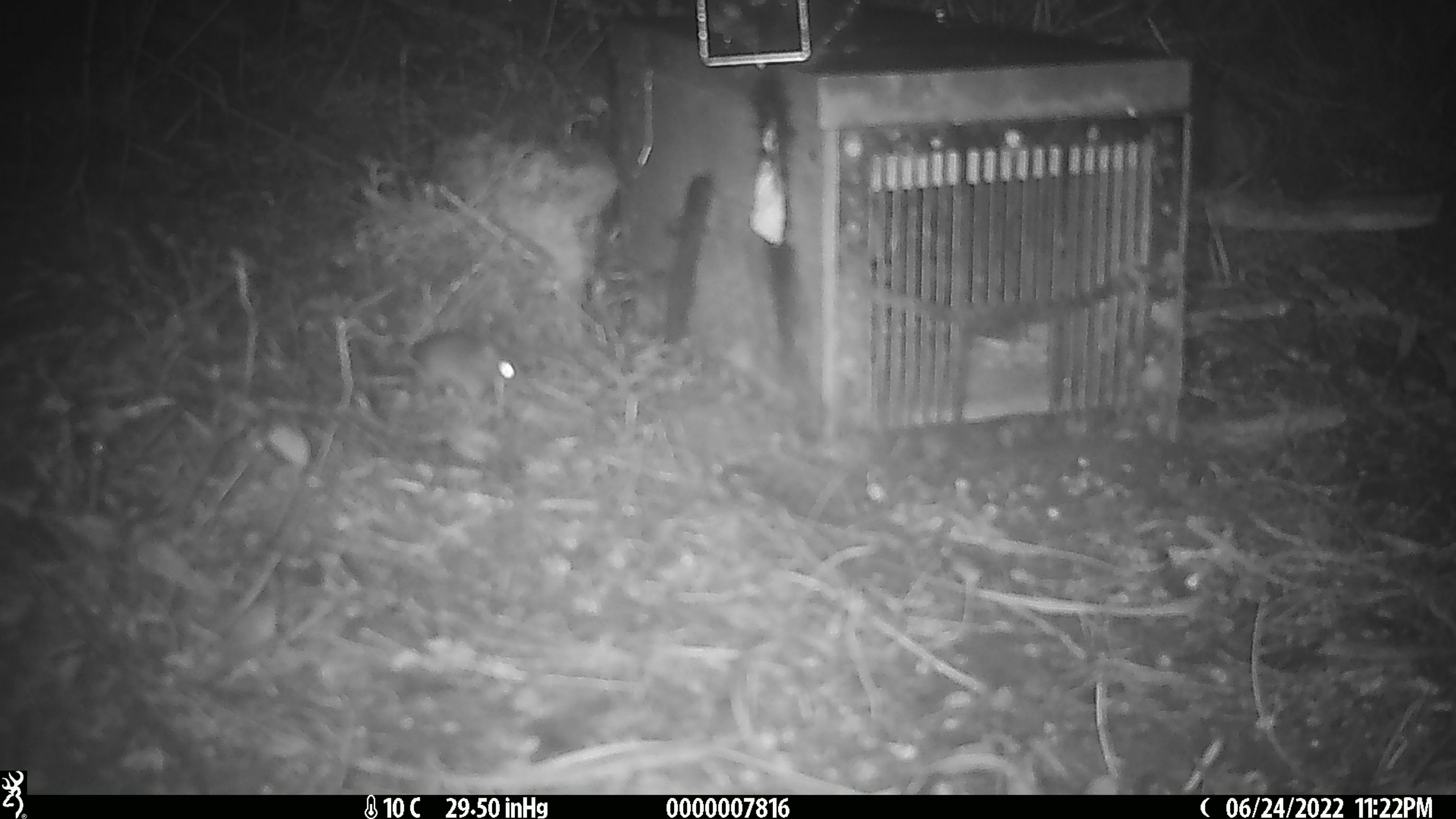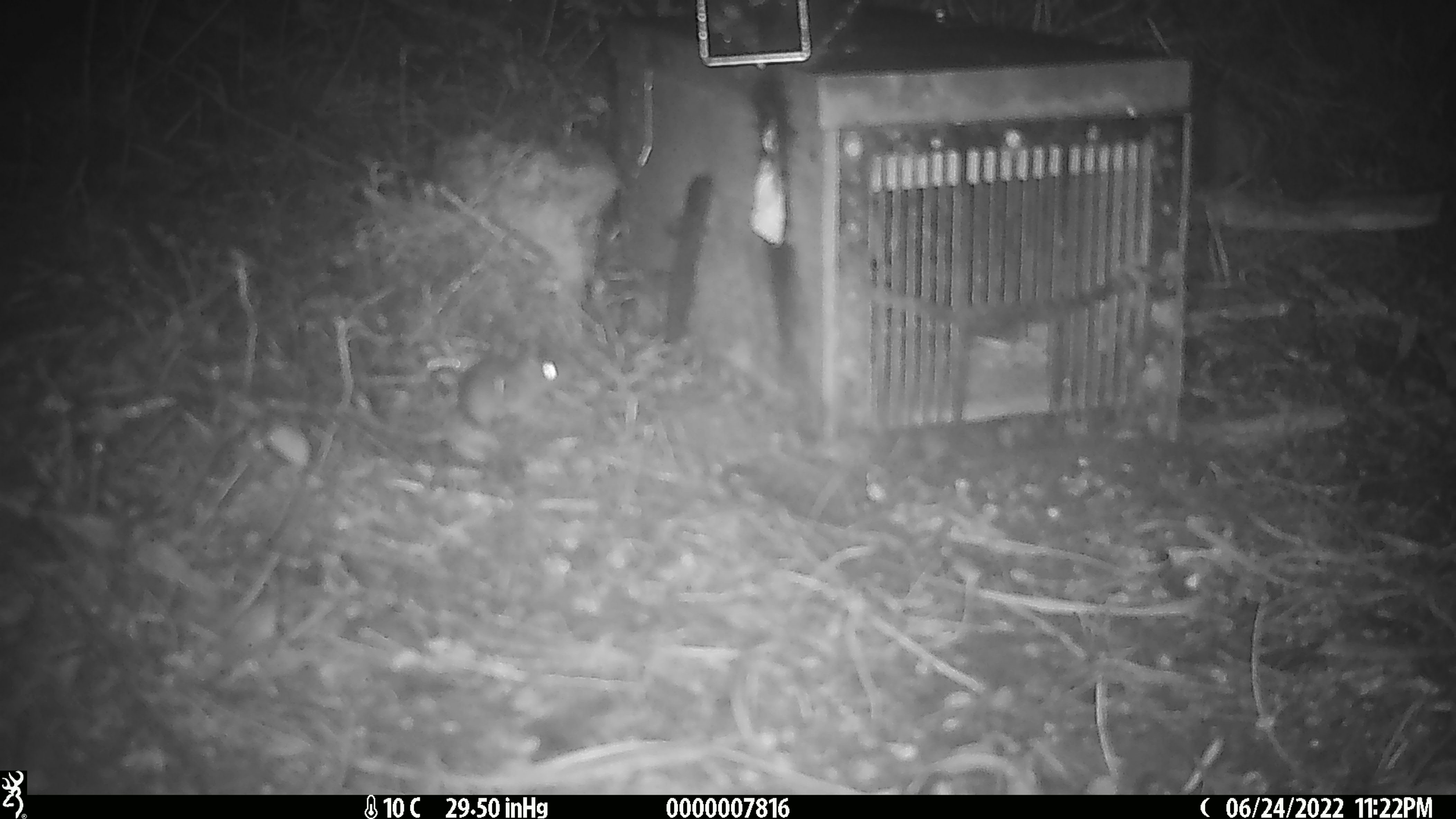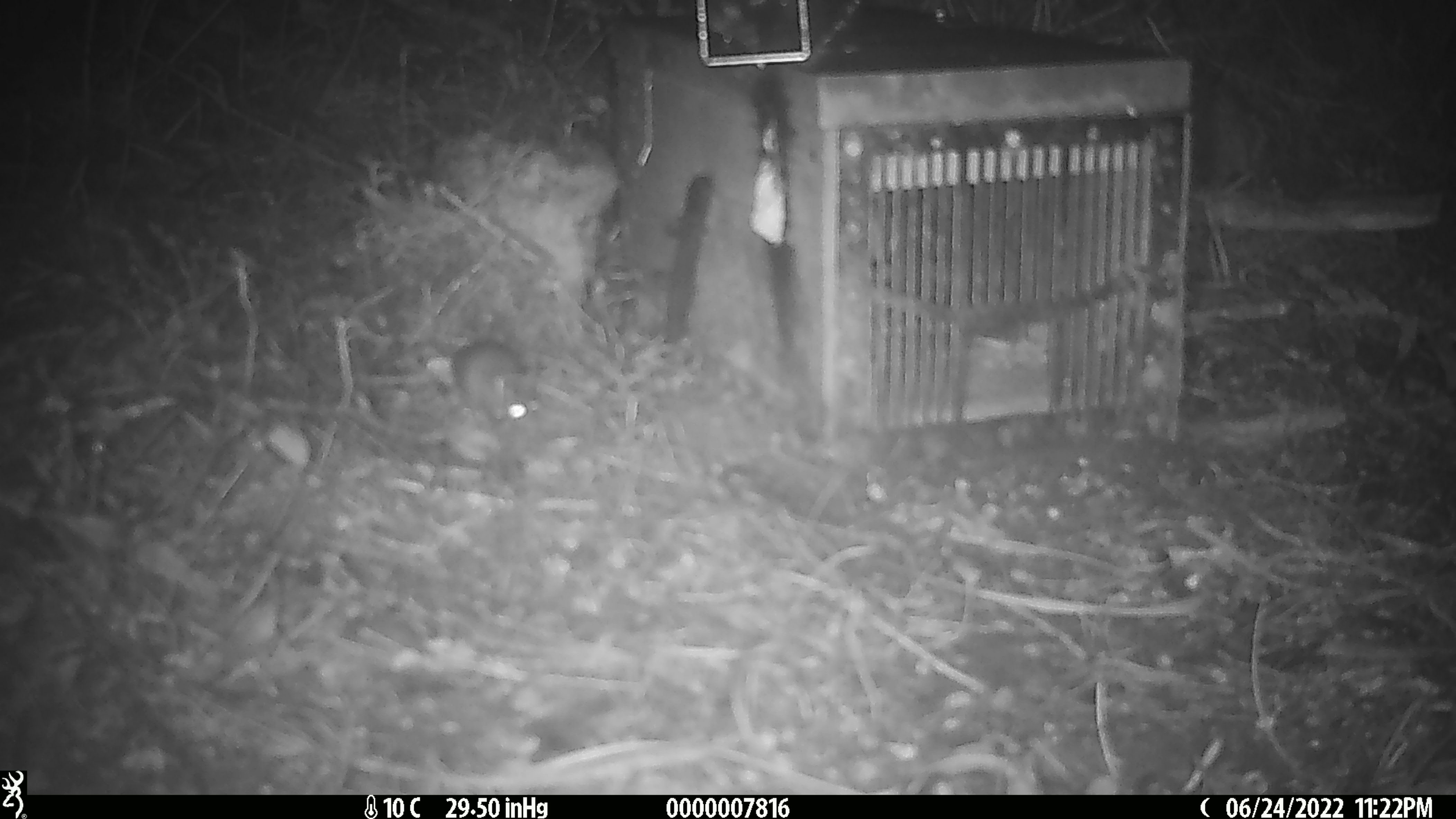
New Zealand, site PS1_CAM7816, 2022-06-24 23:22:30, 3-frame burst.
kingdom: Animalia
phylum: Chordata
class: Mammalia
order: Rodentia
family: Muridae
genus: Mus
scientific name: Mus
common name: mouse